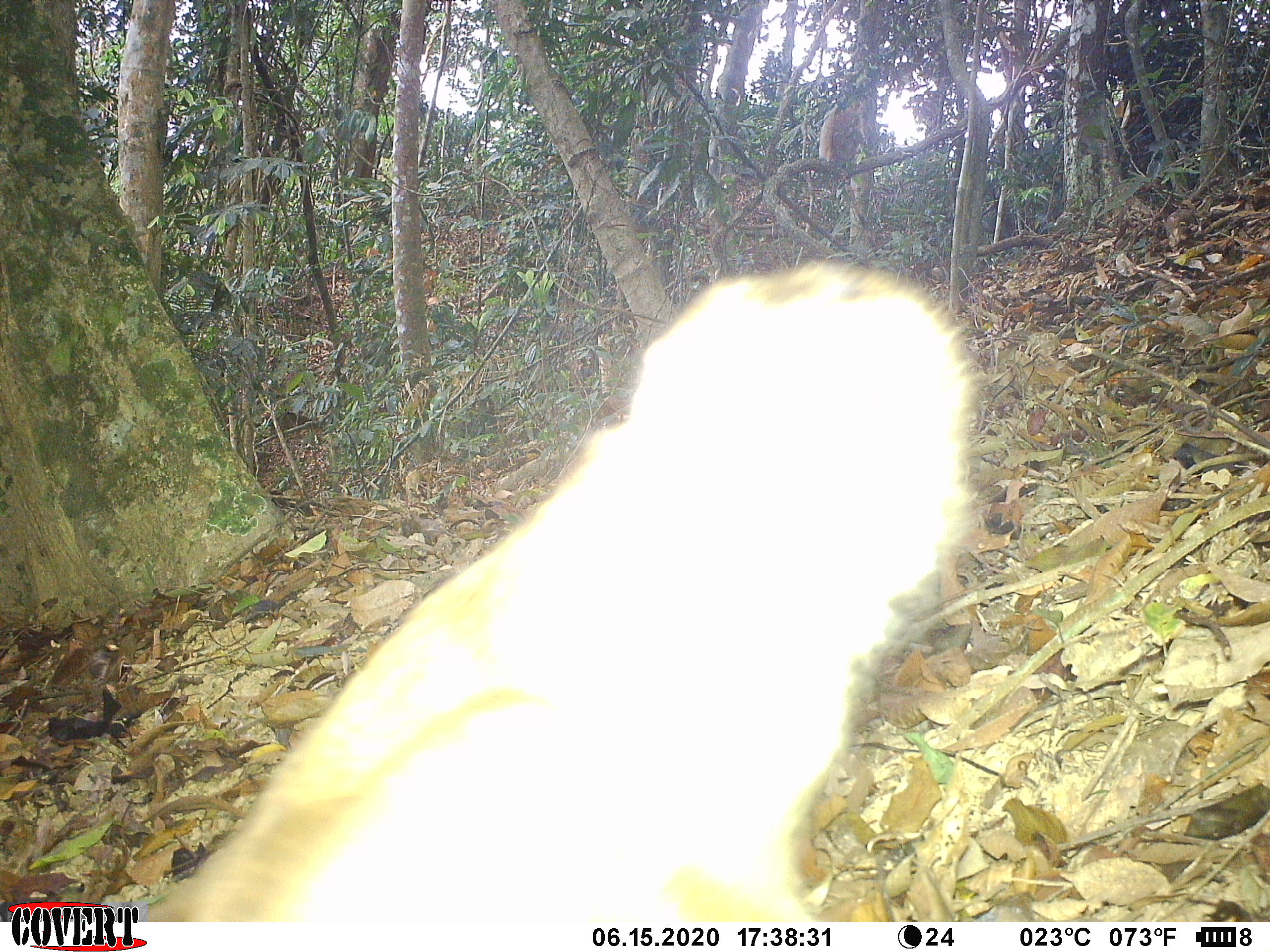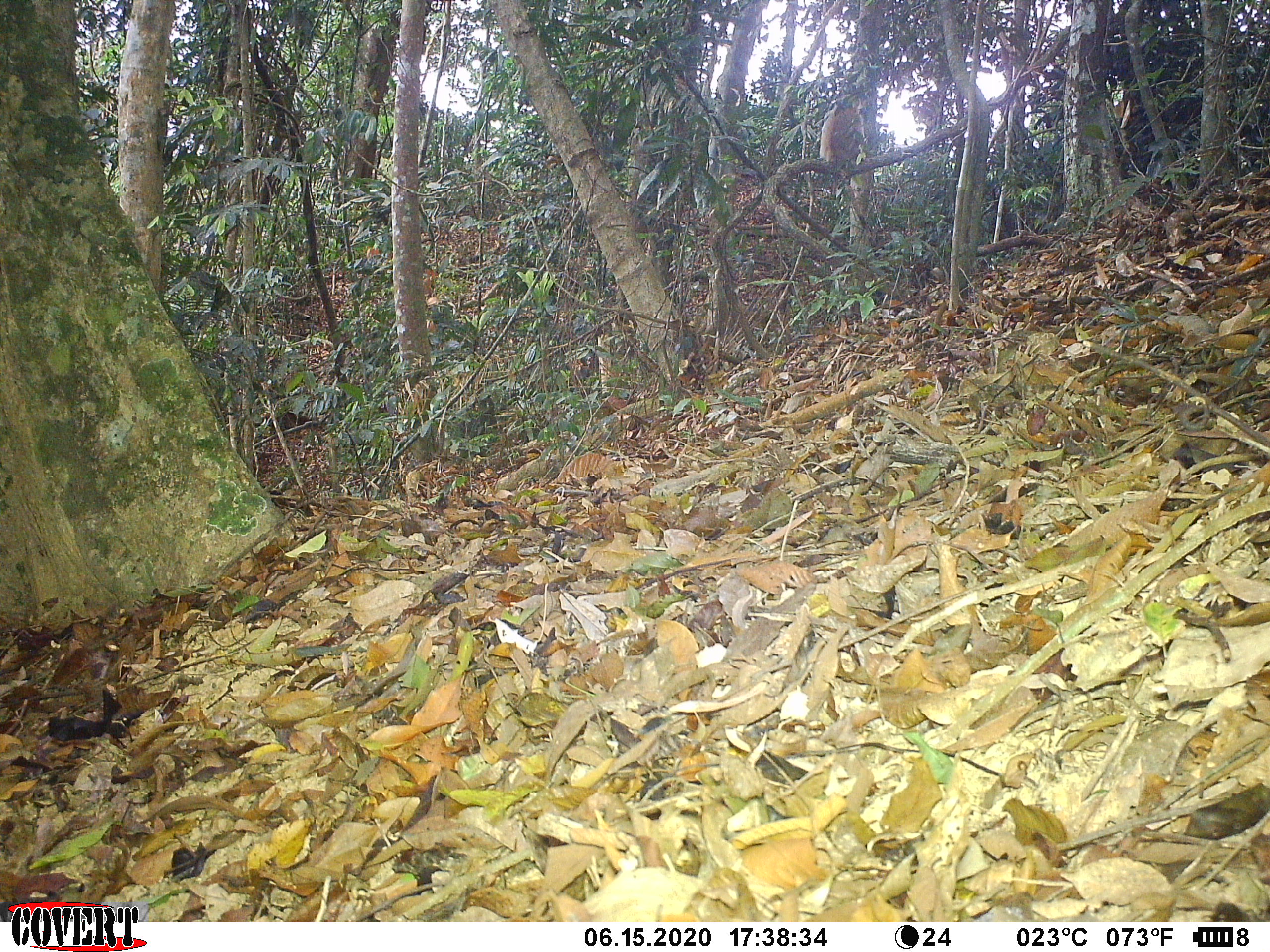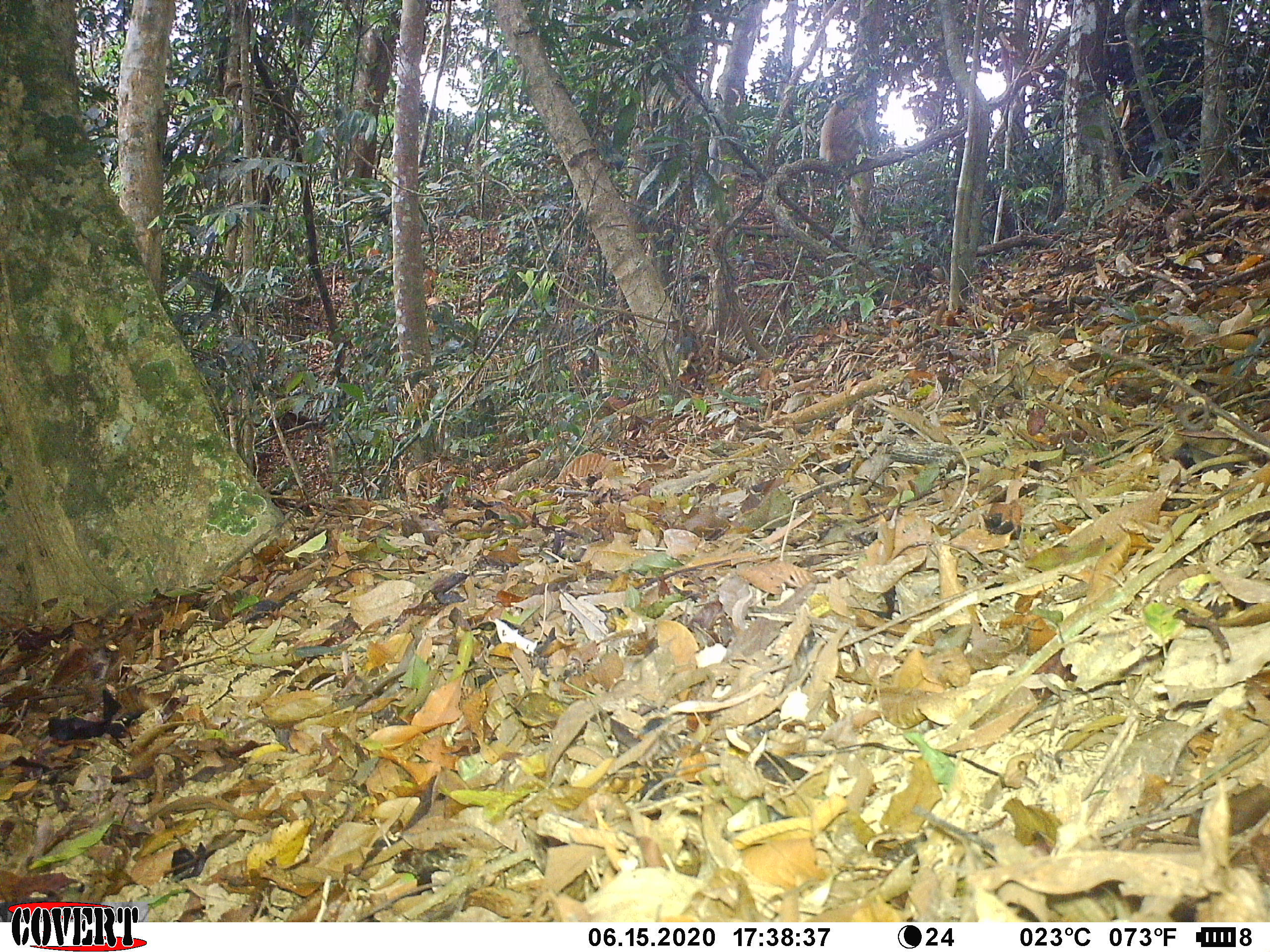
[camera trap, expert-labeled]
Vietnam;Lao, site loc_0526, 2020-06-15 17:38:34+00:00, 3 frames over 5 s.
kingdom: Animalia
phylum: Chordata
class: Mammalia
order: Primates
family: Cercopithecidae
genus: Macaca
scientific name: Macaca nemestrina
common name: pig-tailed macaque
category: pig tailed macaque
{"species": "pig tailed macaque (pig-tailed macaque) (Macaca nemestrina)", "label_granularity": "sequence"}